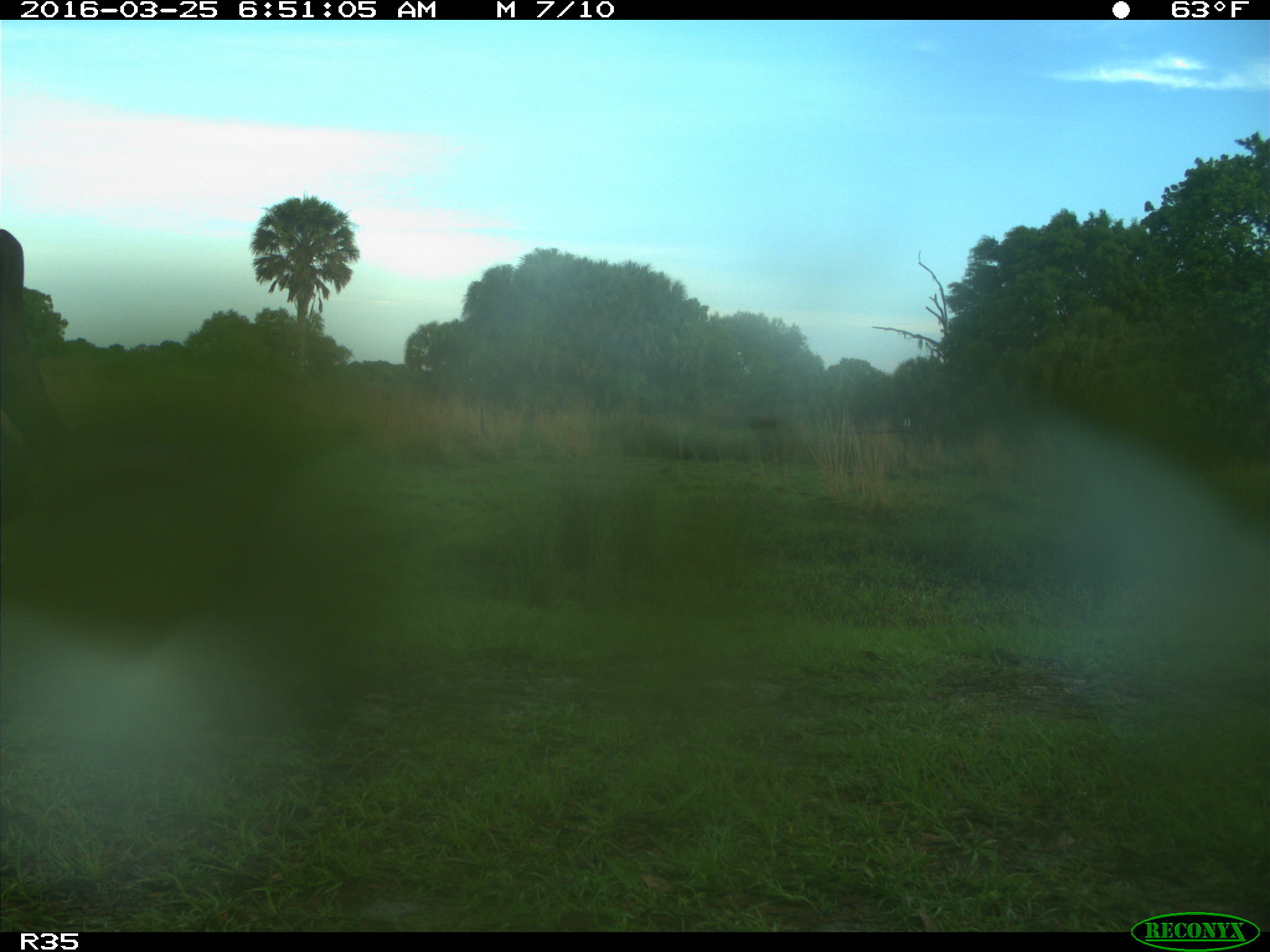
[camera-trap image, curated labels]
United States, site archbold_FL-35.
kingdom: Animalia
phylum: Chordata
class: Mammalia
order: Artiodactyla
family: Bovidae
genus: Bos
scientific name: Bos taurus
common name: domestic cow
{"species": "Bos taurus (domestic cow)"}